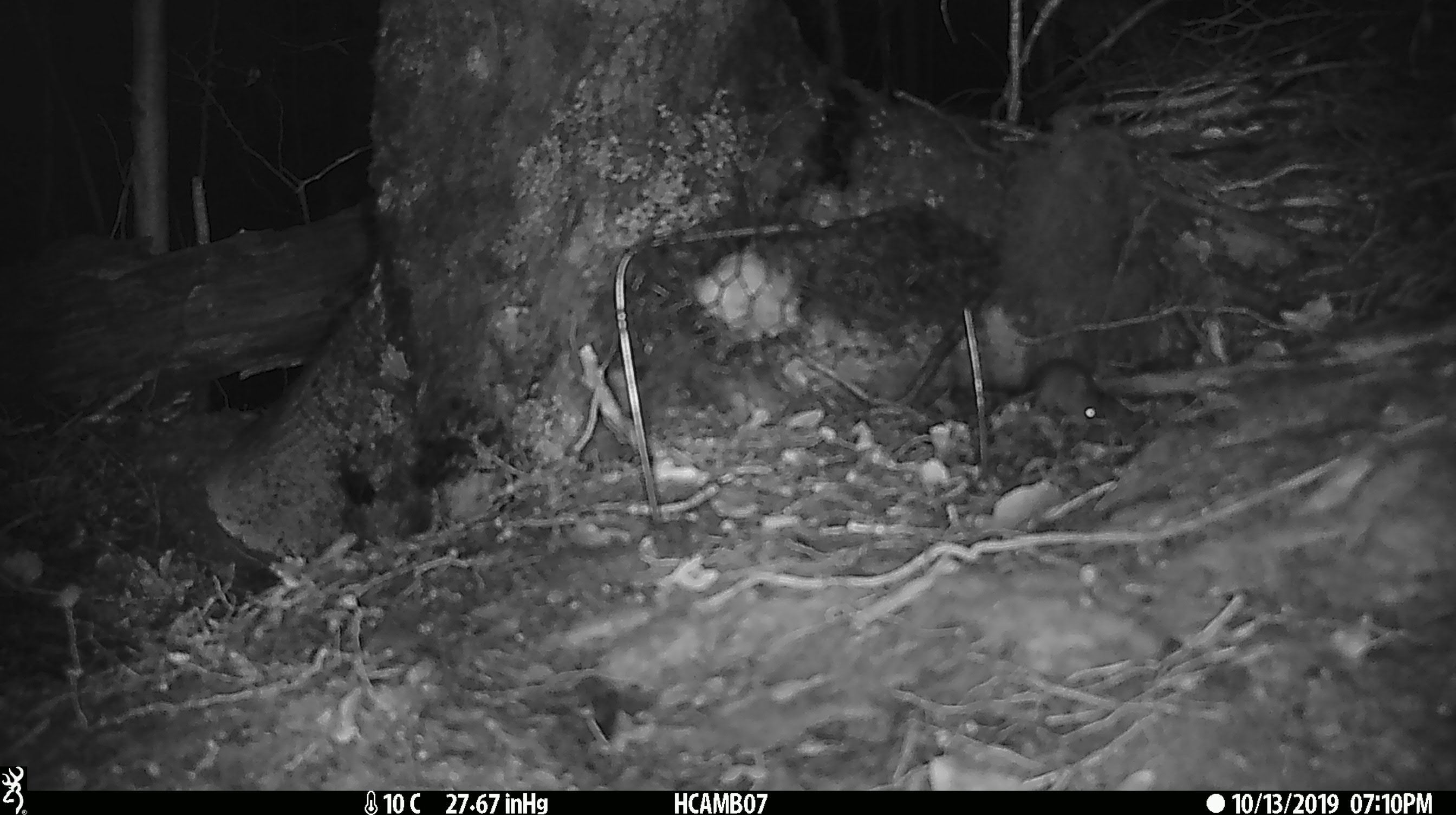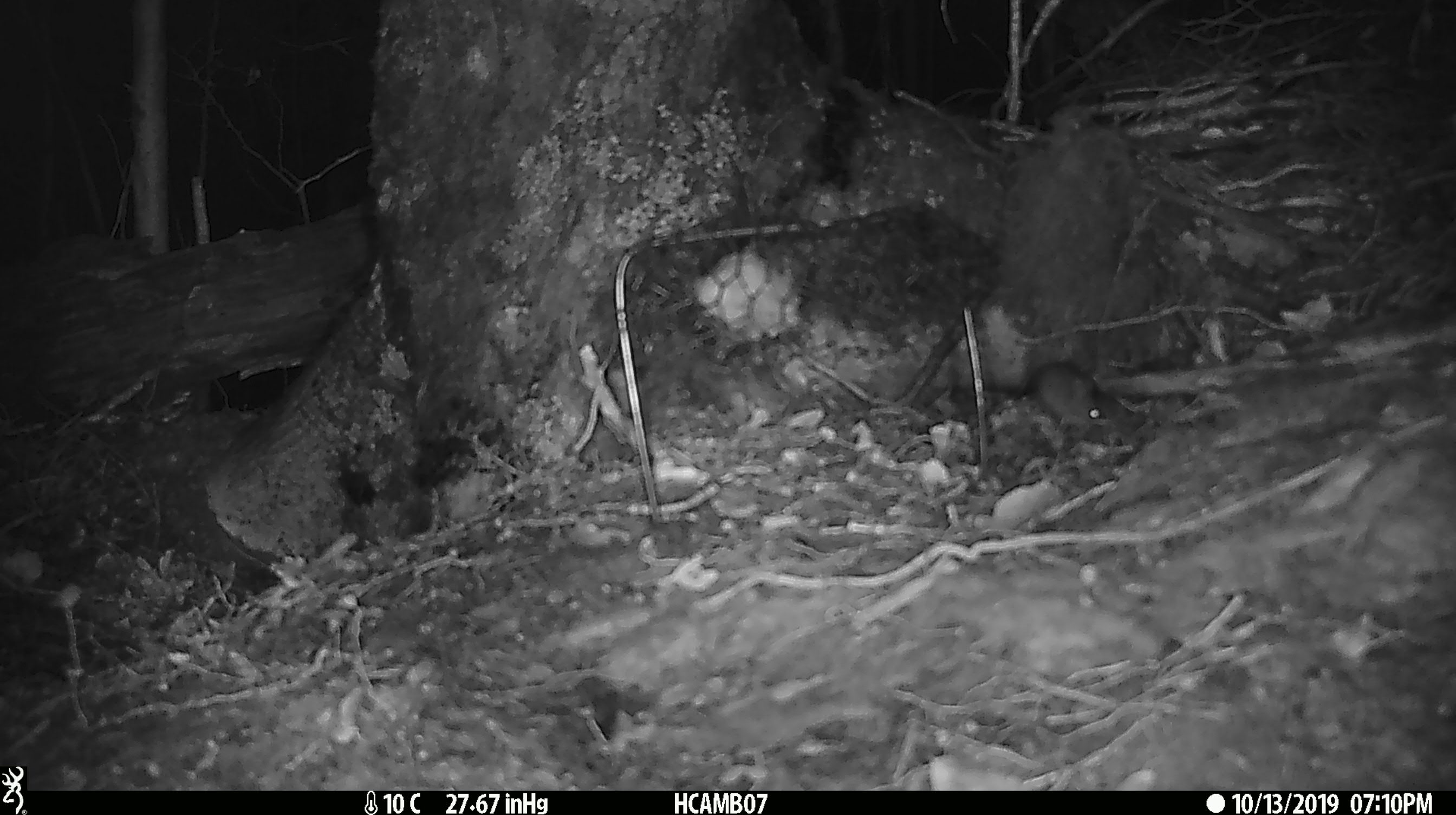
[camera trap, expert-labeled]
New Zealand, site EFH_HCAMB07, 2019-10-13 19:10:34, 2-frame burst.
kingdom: Animalia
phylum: Chordata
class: Mammalia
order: Rodentia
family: Muridae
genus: Mus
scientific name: Mus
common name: mouse